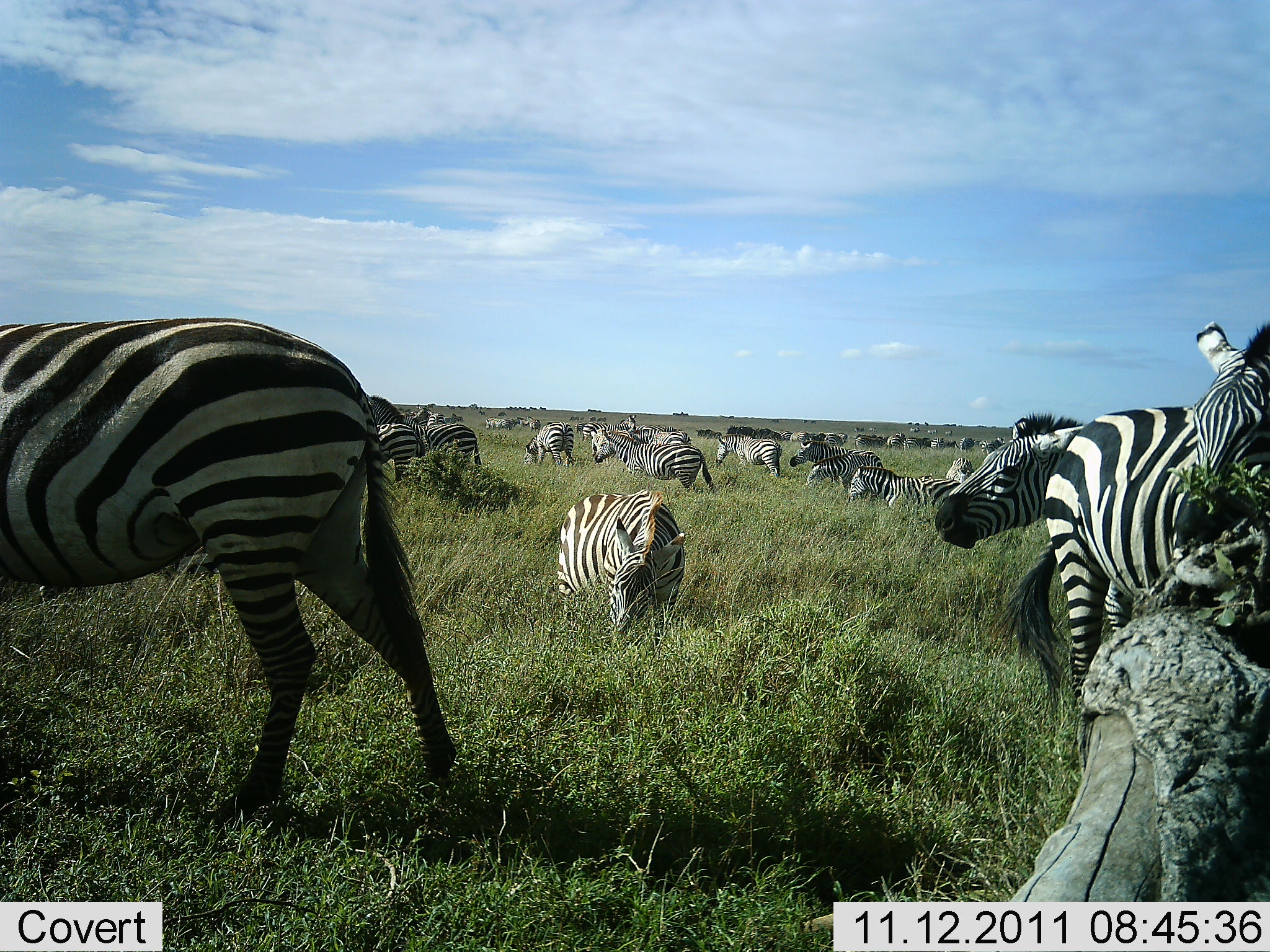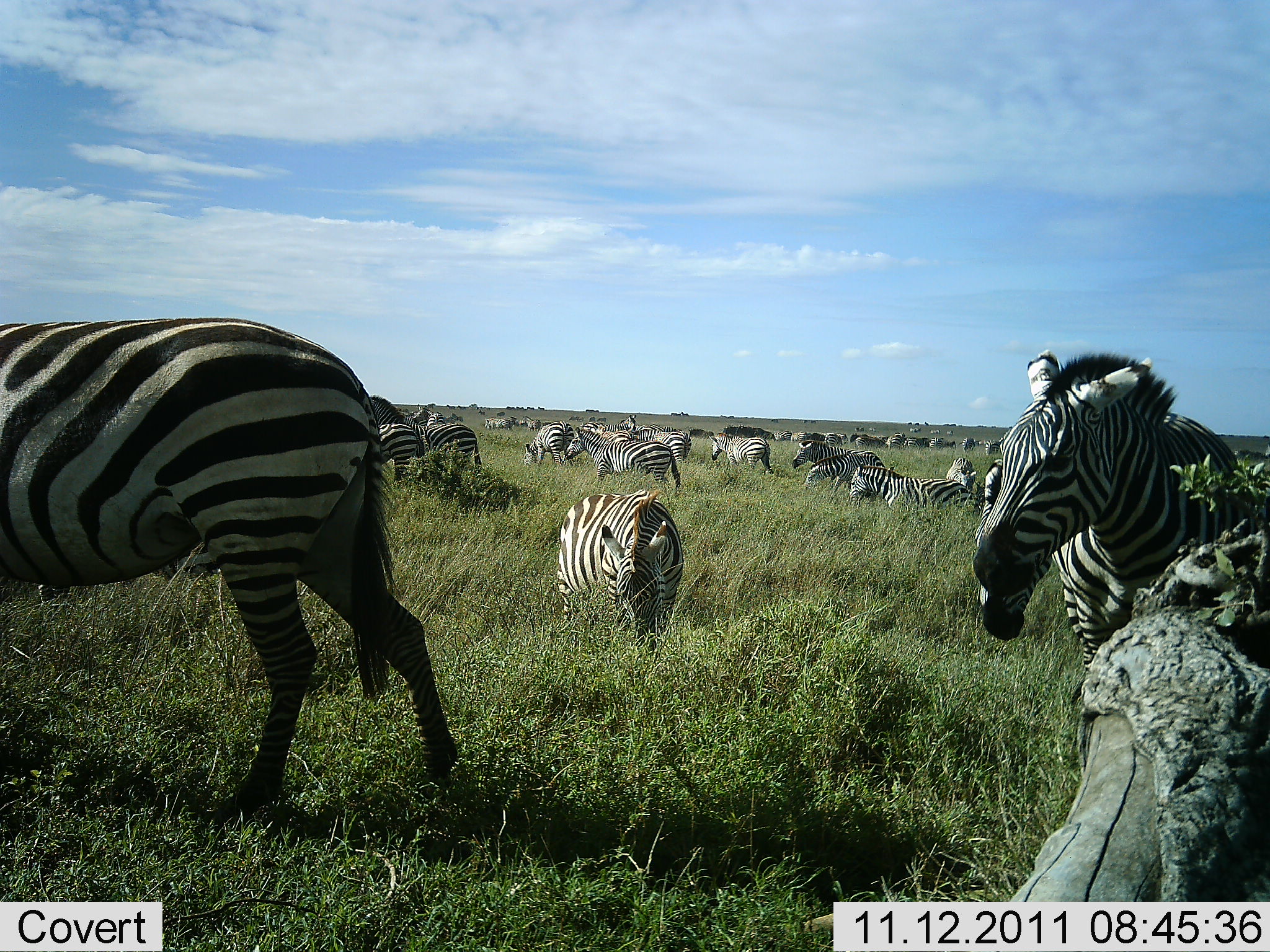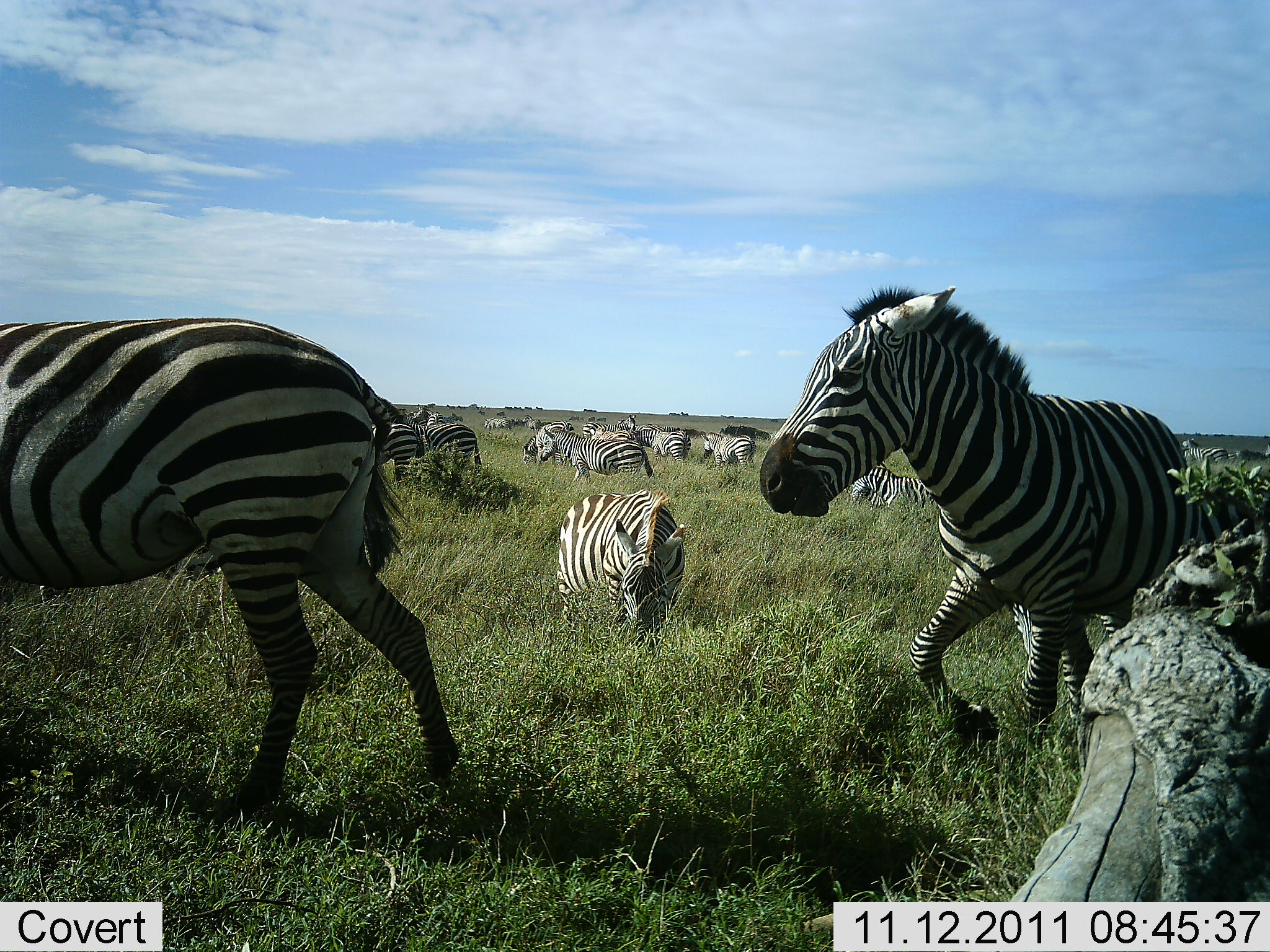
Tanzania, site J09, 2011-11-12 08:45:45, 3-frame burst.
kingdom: Animalia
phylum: Chordata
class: Mammalia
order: Perissodactyla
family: Equidae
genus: Equus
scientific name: Equus quagga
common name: plains zebra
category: zebra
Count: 11-50.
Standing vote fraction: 55%.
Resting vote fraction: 0%.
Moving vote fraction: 64%.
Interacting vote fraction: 18%.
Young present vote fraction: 0%.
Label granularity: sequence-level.